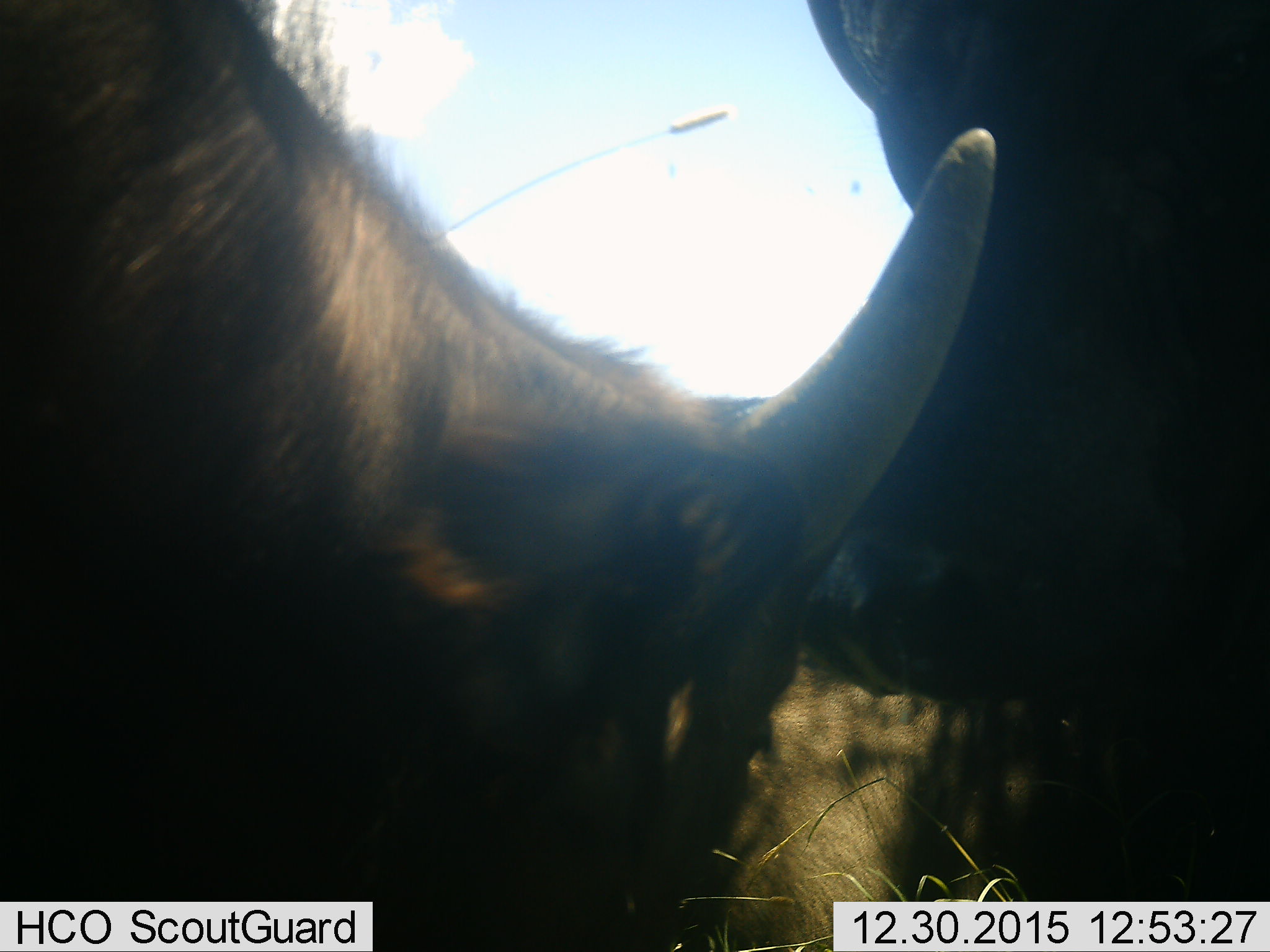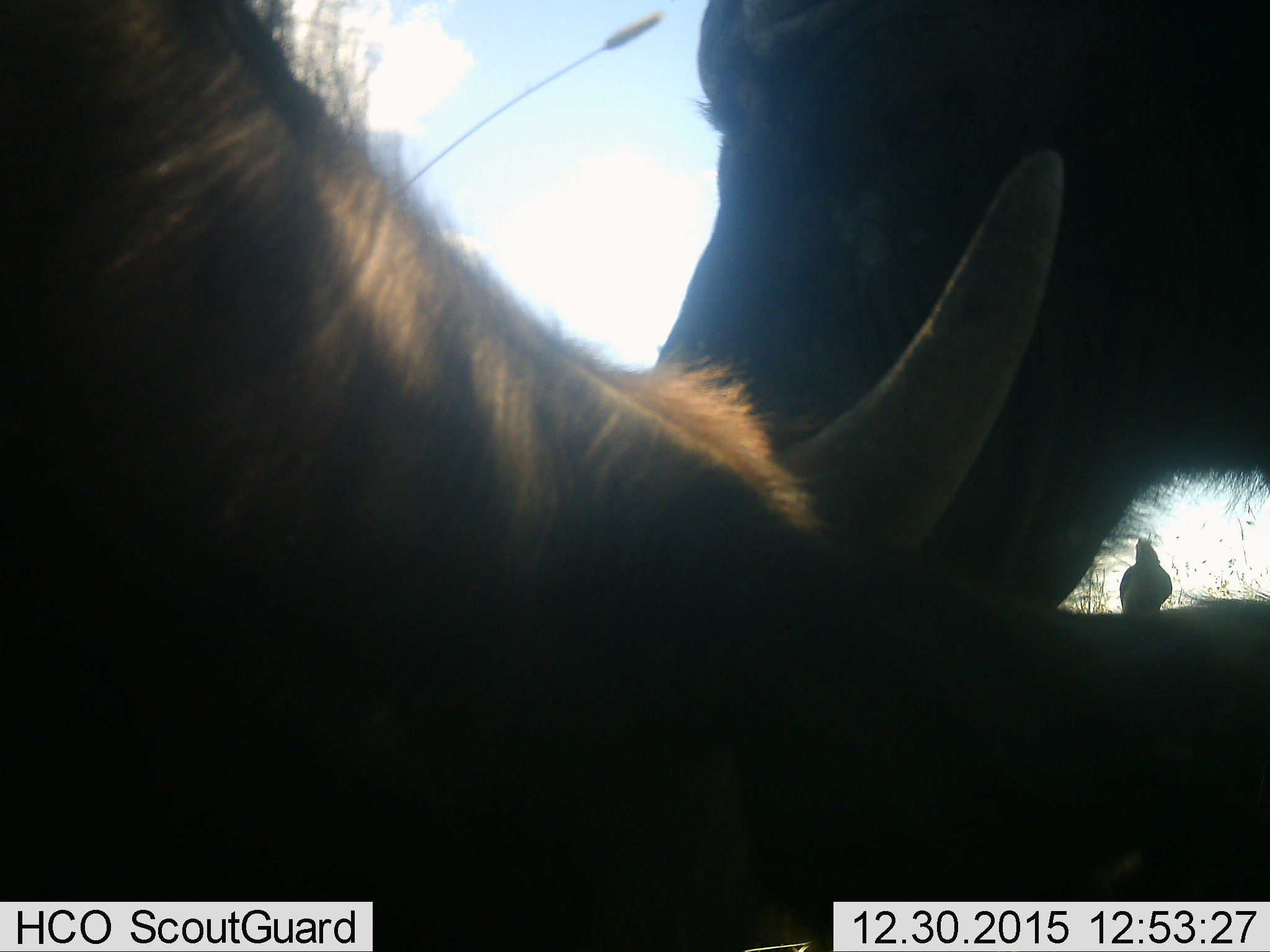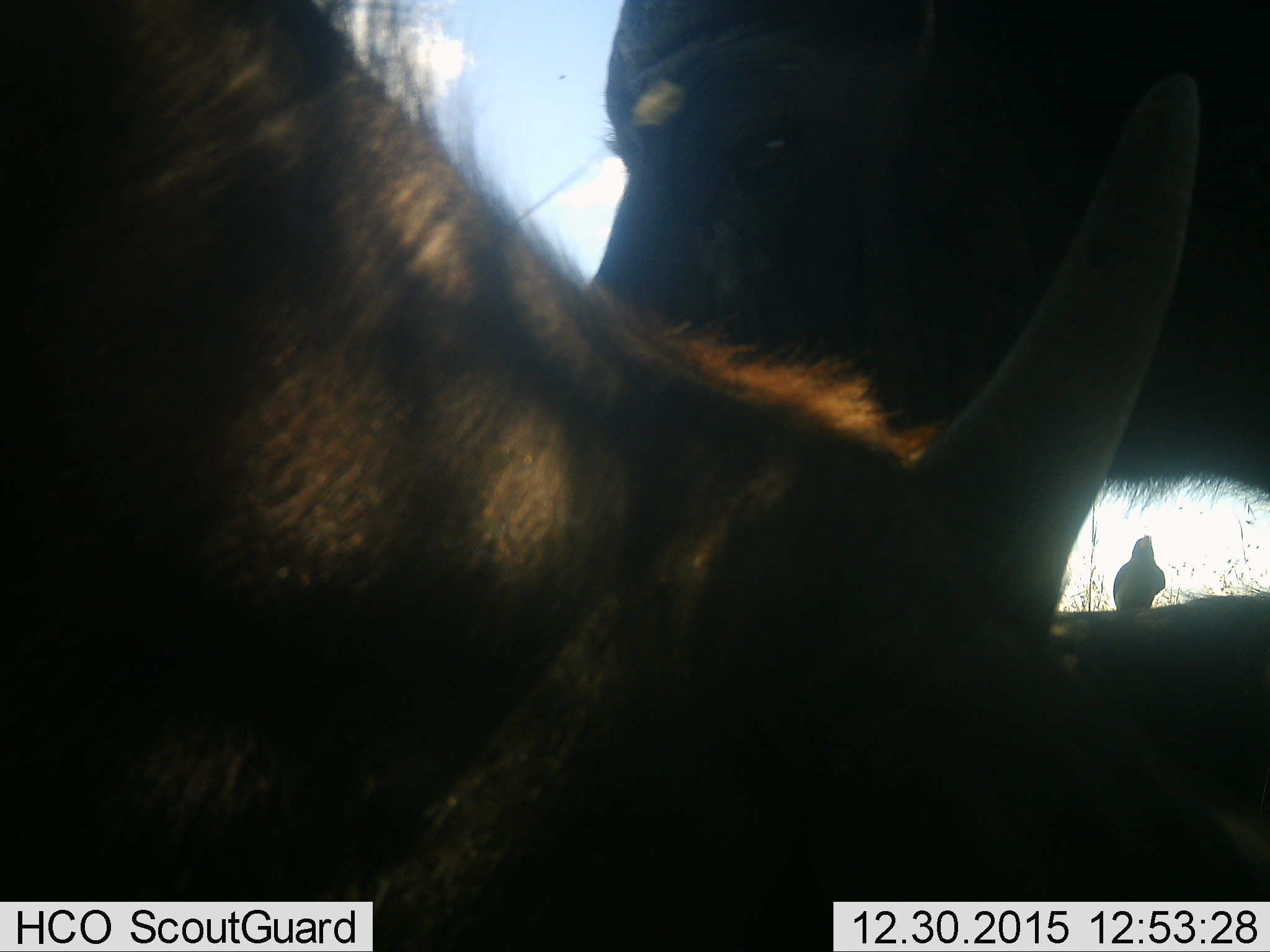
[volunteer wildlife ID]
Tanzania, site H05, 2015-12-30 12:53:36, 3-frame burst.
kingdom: Animalia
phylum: Chordata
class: Mammalia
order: Artiodactyla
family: Bovidae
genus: Connochaetes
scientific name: Connochaetes taurinus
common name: blue wildebeest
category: wildebeest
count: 3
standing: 100%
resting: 0%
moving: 0%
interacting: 33%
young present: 33%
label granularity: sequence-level